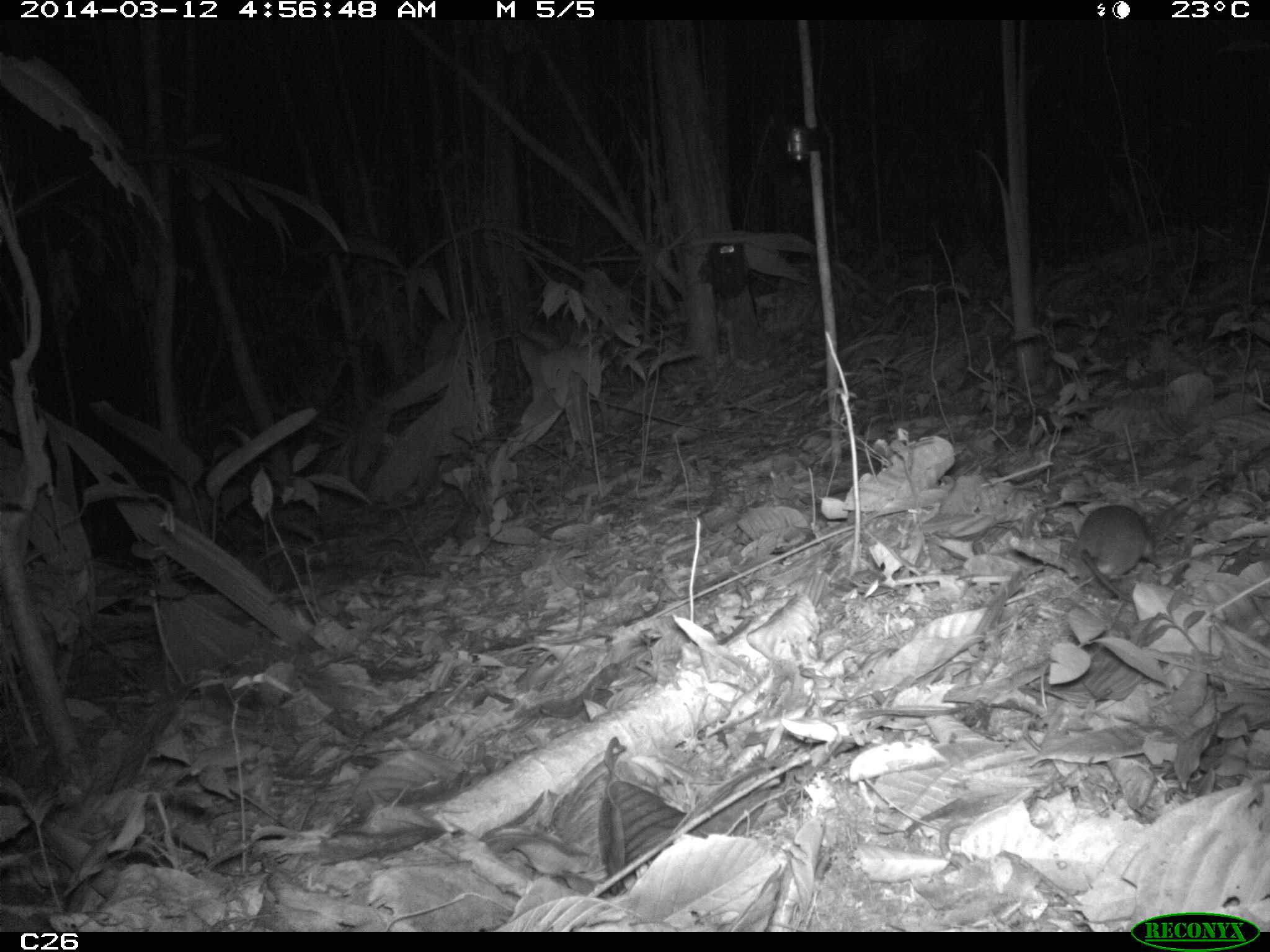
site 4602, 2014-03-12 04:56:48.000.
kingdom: Animalia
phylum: Chordata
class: Mammalia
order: Rodentia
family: Muridae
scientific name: Muridae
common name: mice, rats, and gerbils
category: unknown mouse or rat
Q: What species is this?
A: Unknown mouse or rat (mice, rats, and gerbils) (Muridae).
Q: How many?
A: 1.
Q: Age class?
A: Adult.